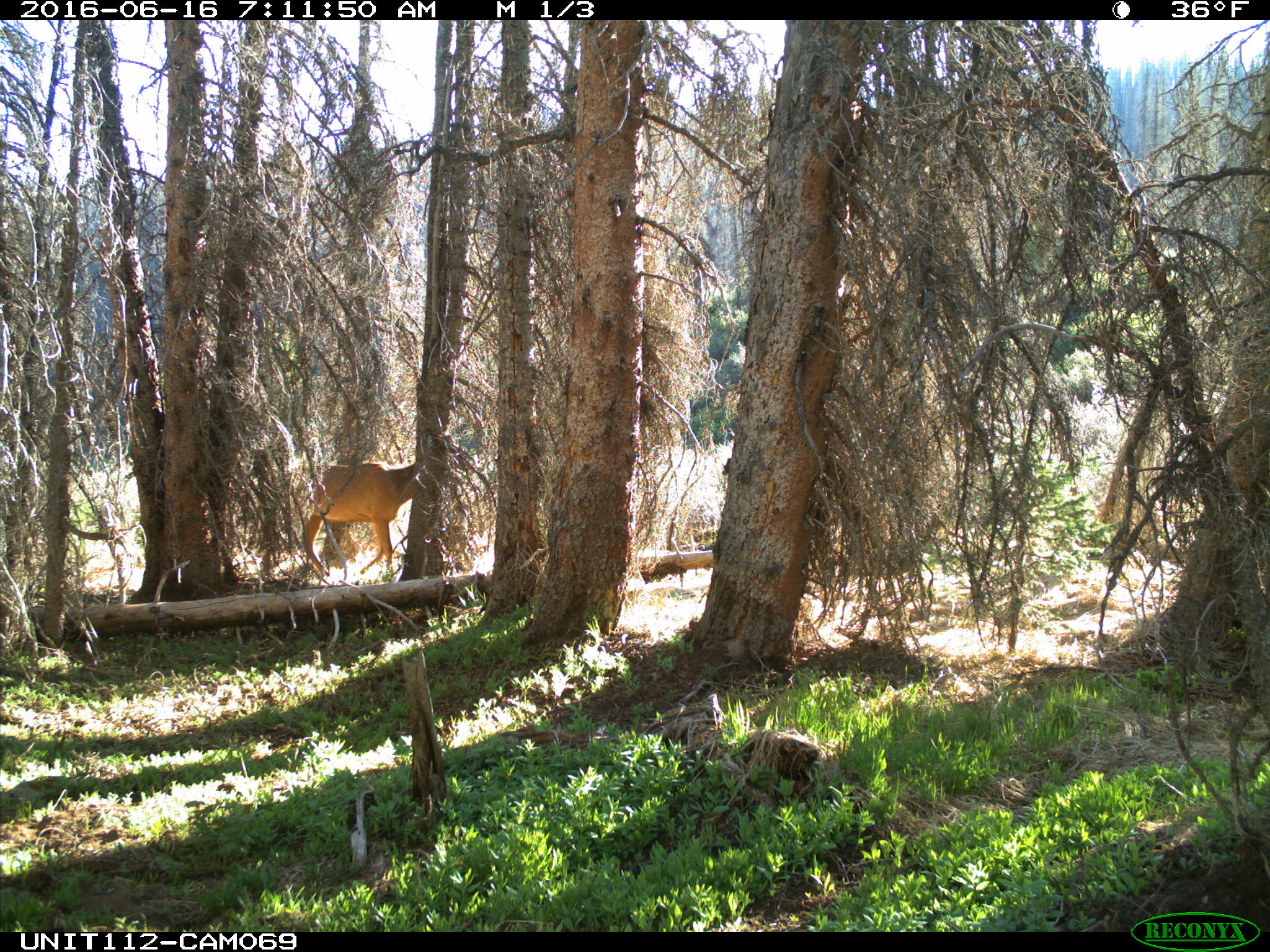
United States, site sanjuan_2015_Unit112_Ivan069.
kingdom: Animalia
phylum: Chordata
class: Mammalia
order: Artiodactyla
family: Cervidae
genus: Cervus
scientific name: Cervus elaphus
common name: red deer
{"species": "Cervus elaphus (red deer)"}